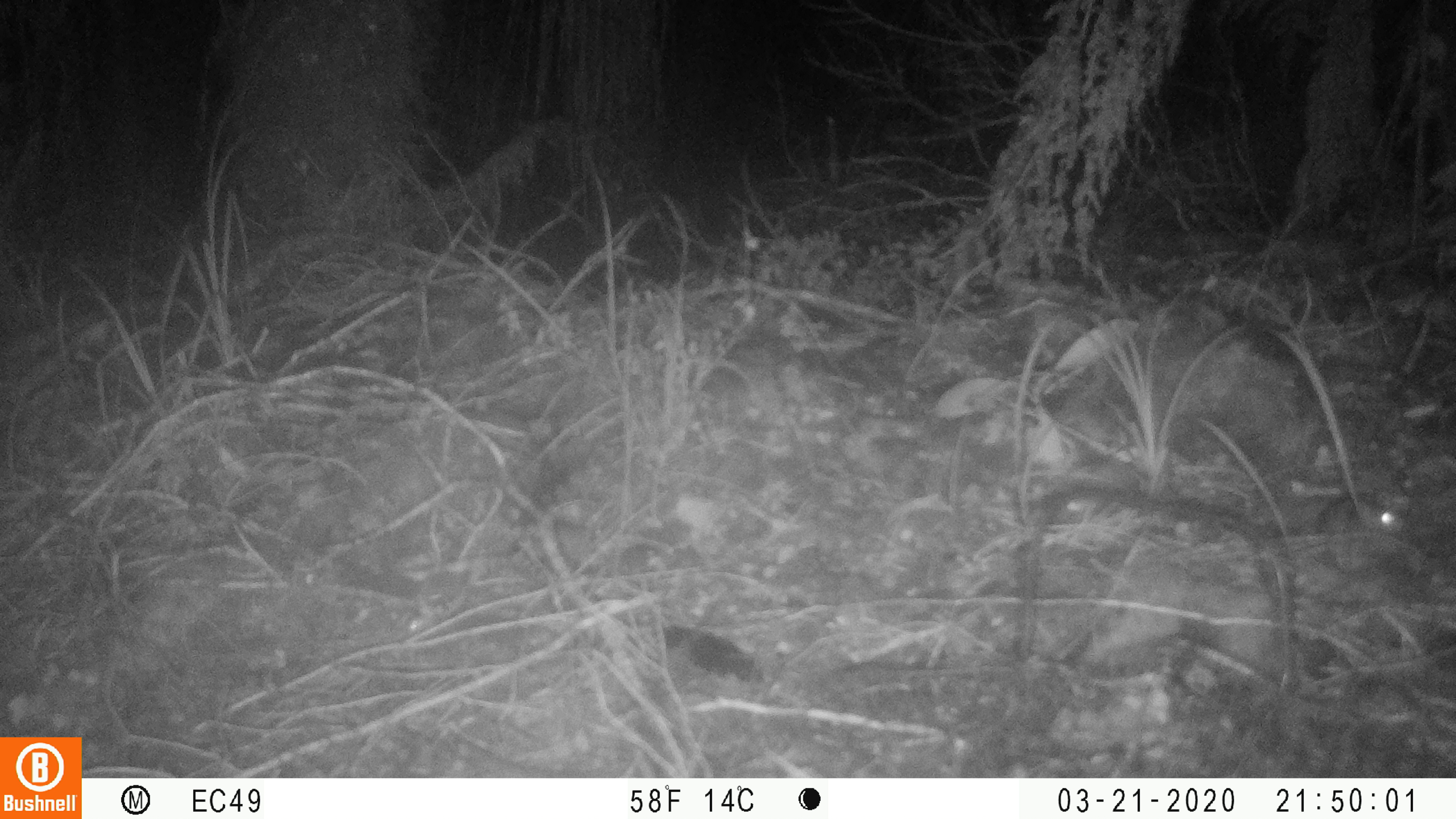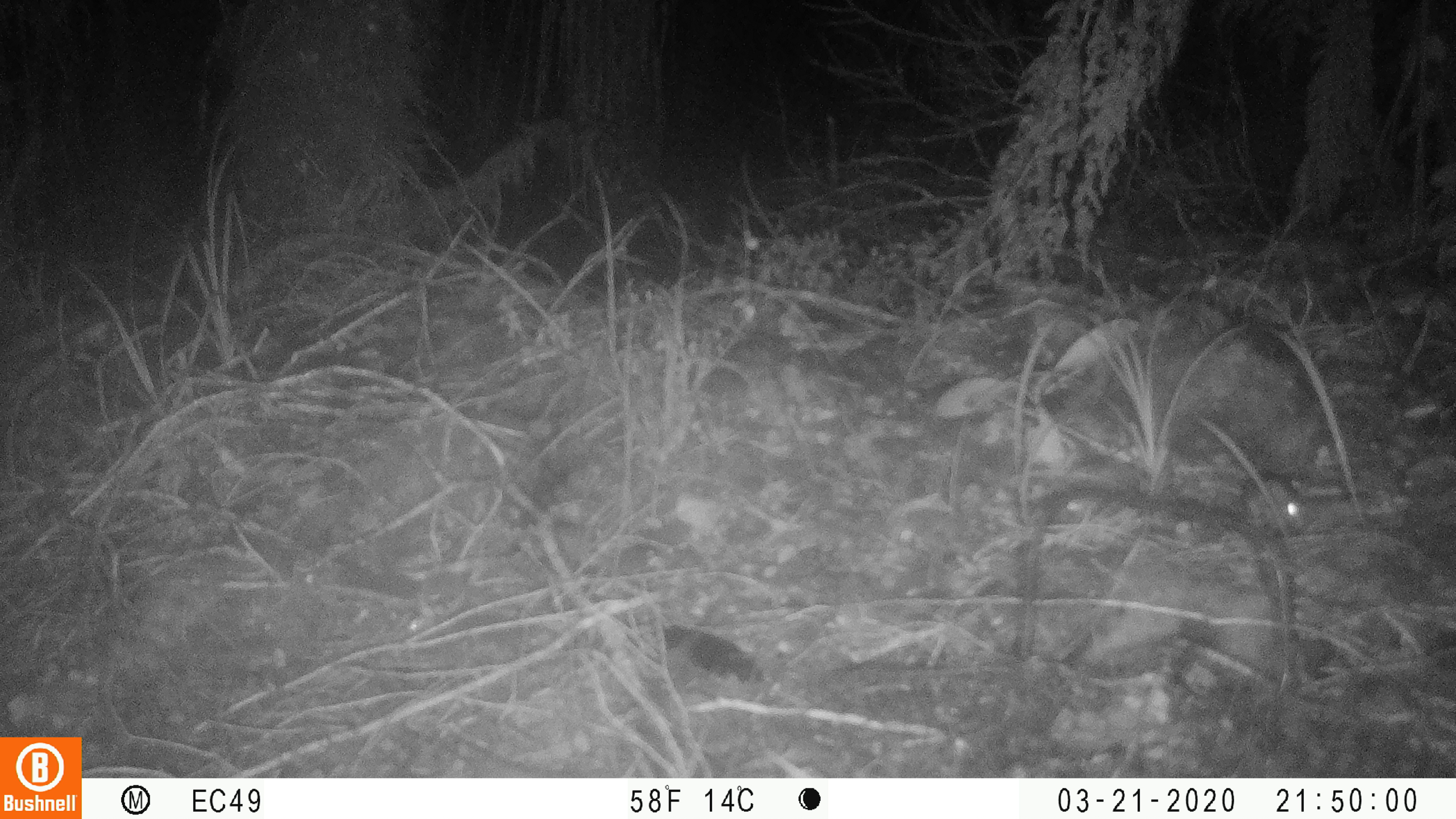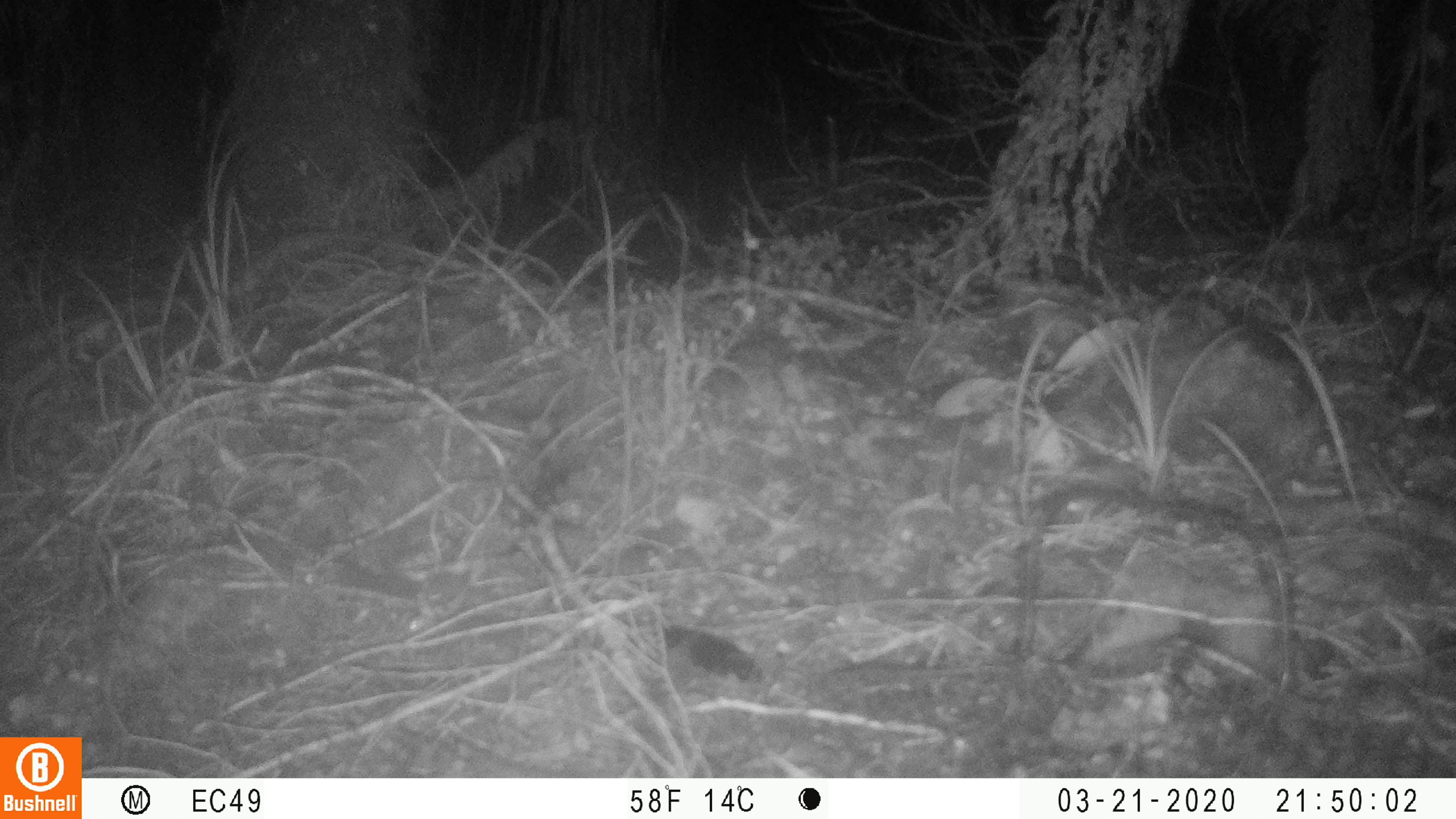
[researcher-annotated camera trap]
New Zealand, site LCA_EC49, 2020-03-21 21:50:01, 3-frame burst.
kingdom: Animalia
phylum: Chordata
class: Mammalia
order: Rodentia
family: Muridae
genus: Mus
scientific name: Mus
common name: mouse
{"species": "mouse (Mus)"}